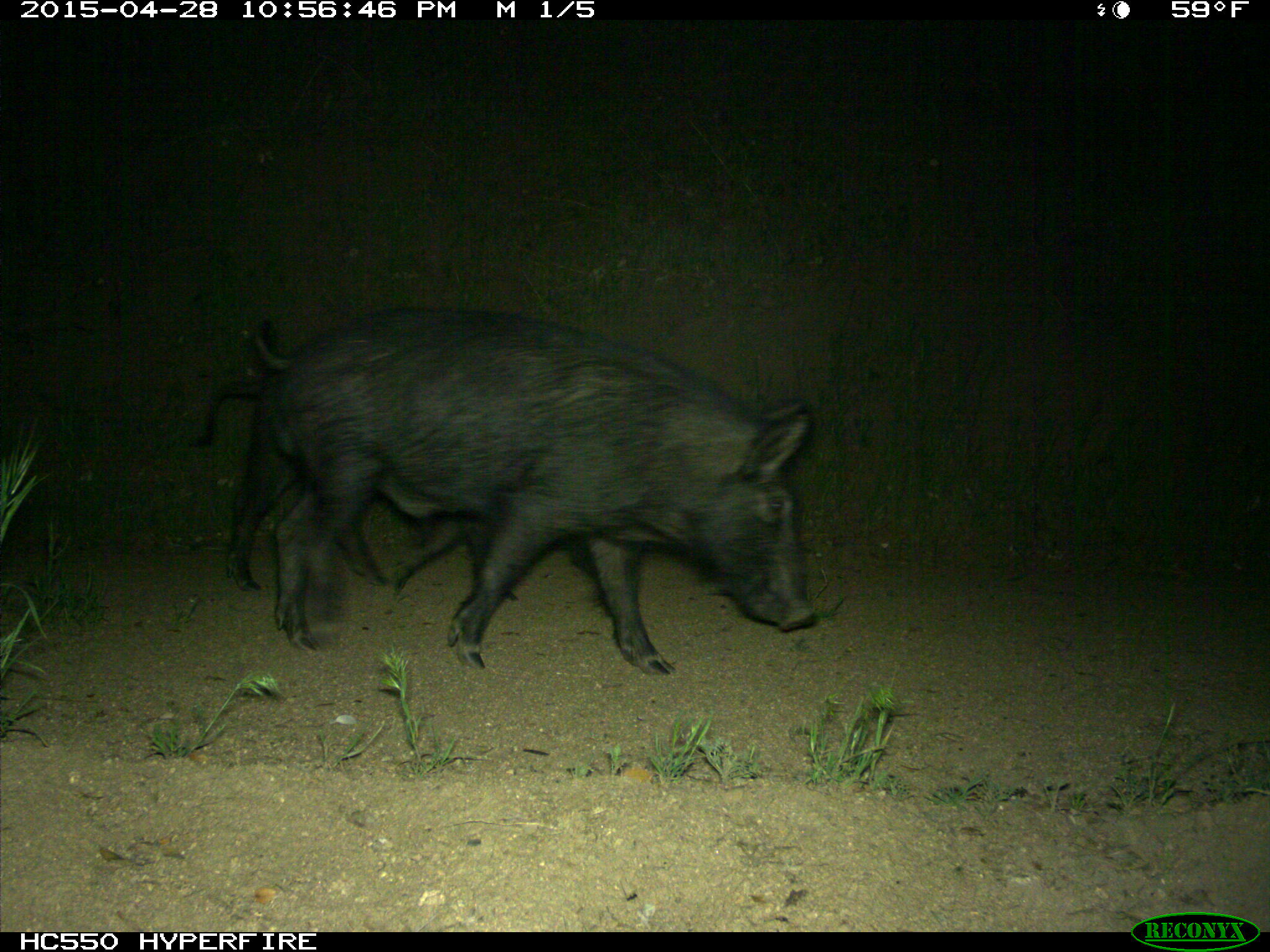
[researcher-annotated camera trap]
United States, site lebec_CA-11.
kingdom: Animalia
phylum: Chordata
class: Mammalia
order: Artiodactyla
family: Suidae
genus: Sus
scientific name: Sus scrofa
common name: wild boar